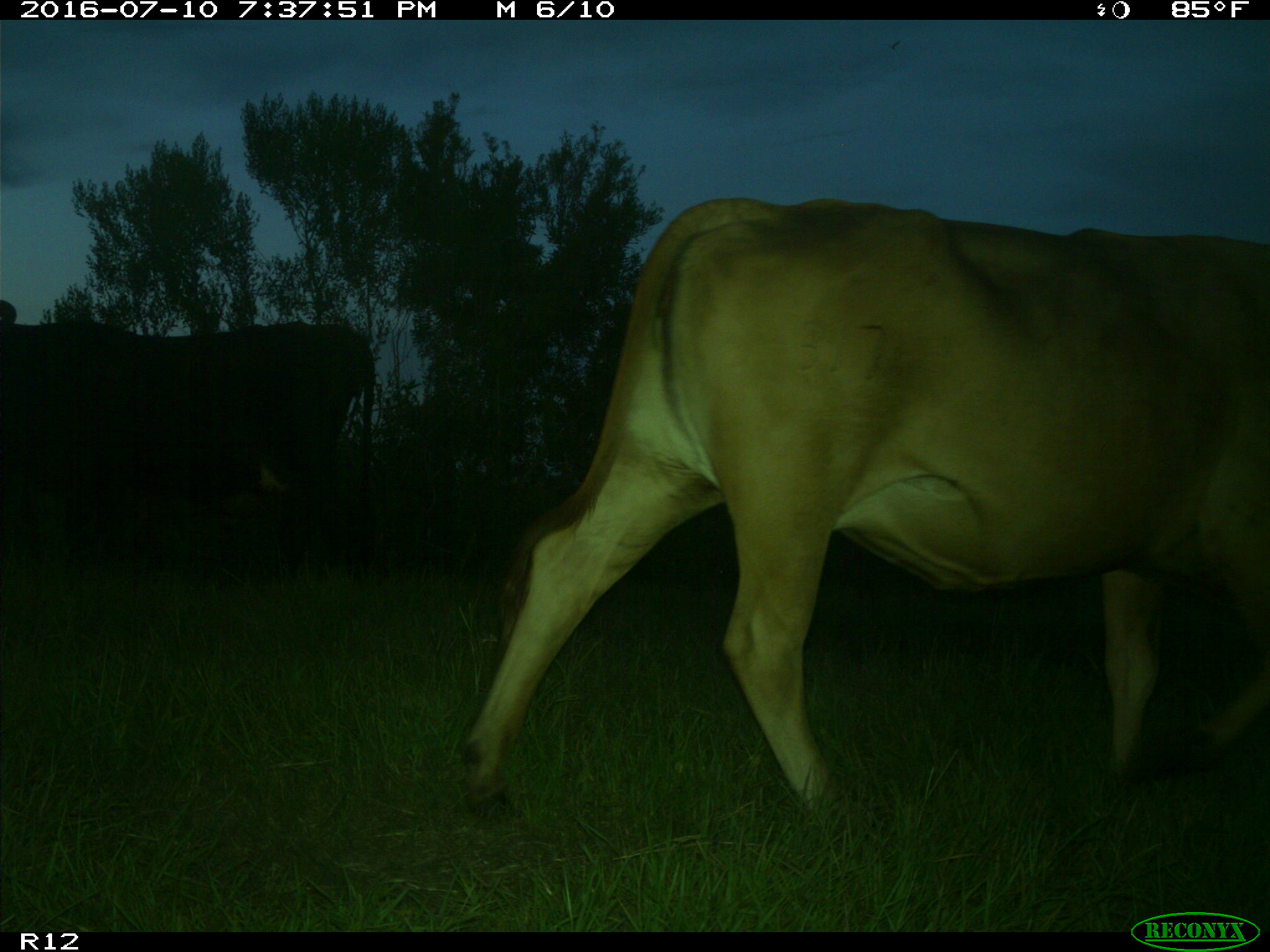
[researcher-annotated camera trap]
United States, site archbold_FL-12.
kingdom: Animalia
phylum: Chordata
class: Mammalia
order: Artiodactyla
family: Bovidae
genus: Bos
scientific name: Bos taurus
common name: domestic cow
Bos taurus (domestic cow).